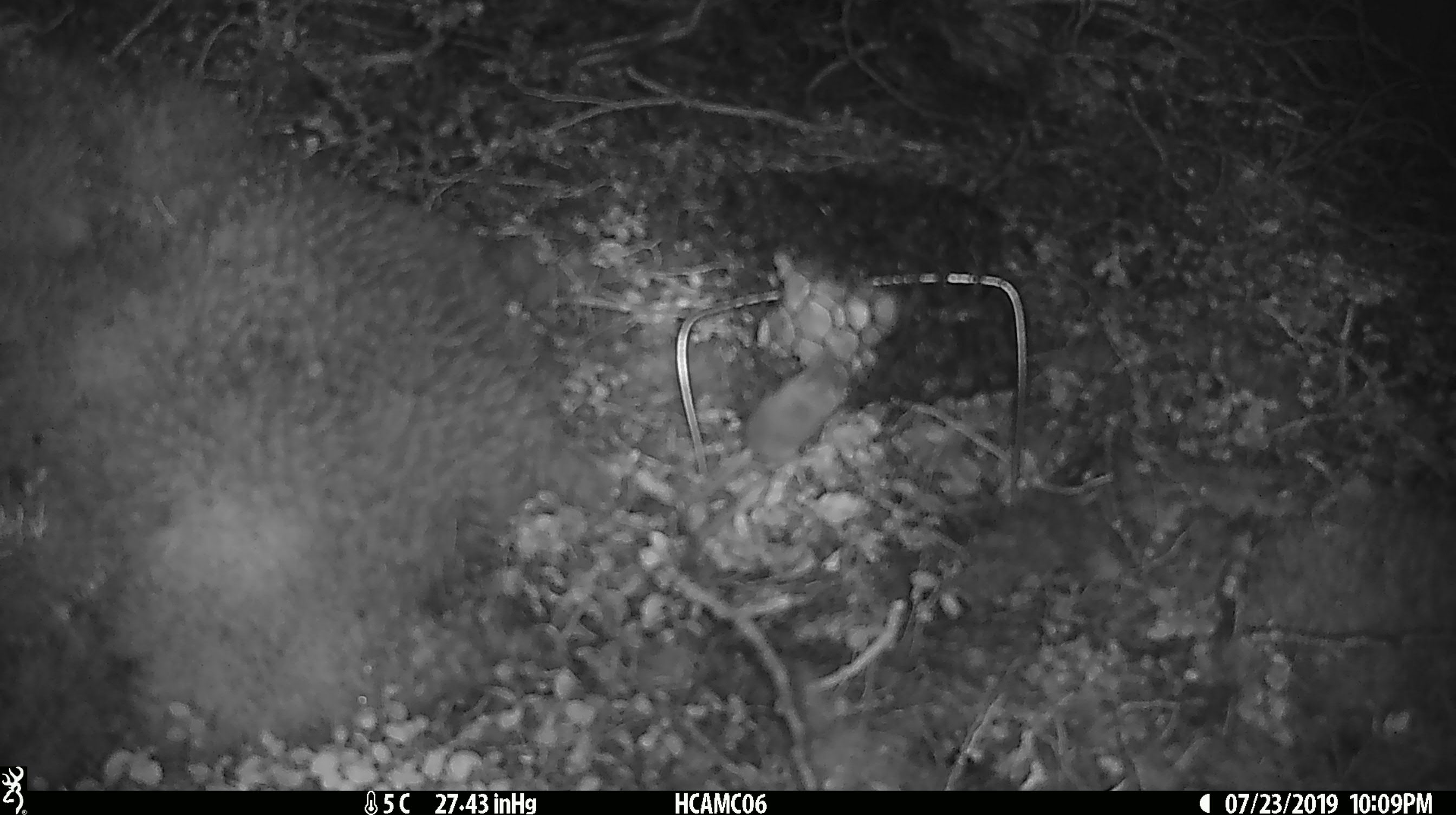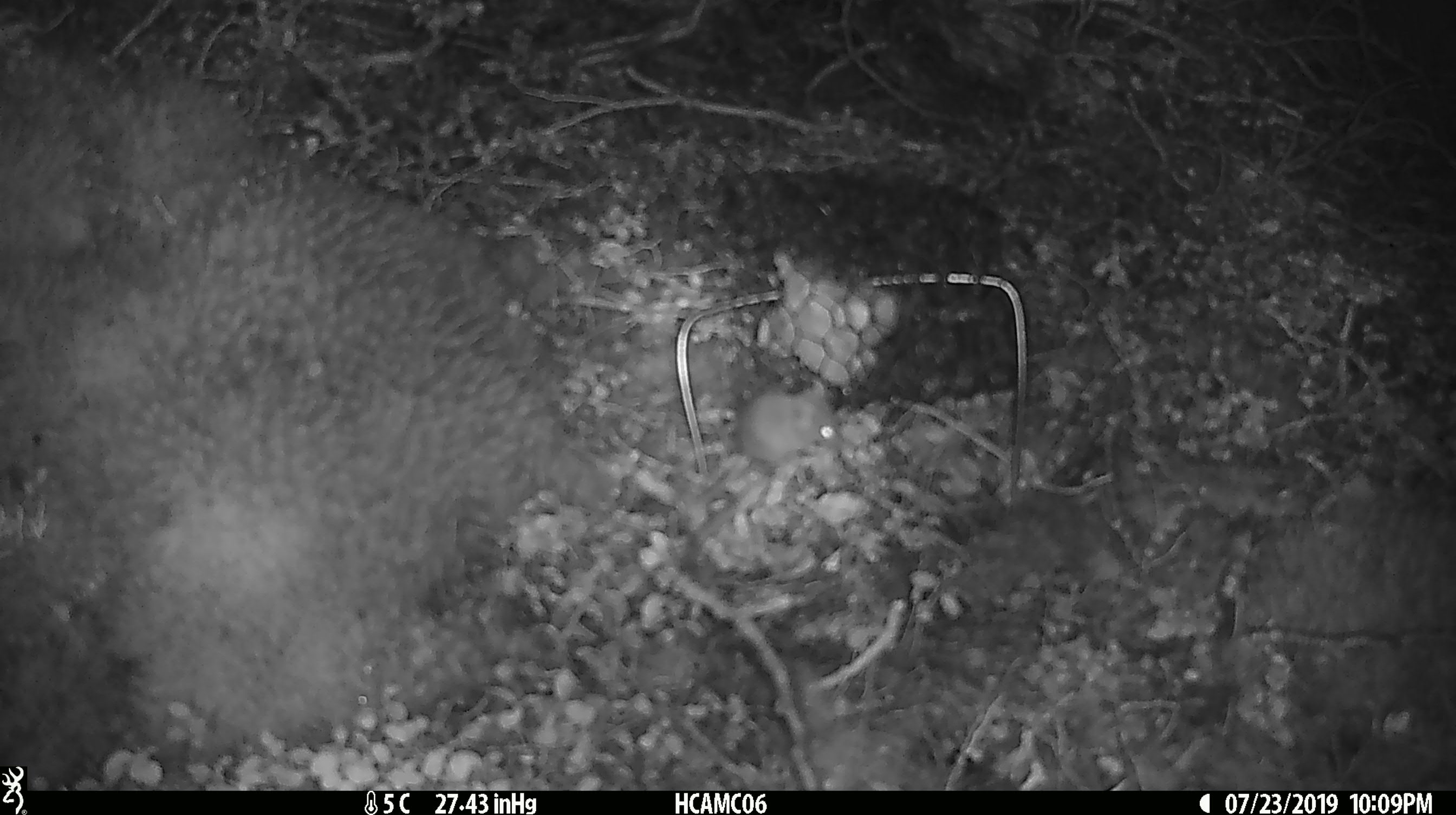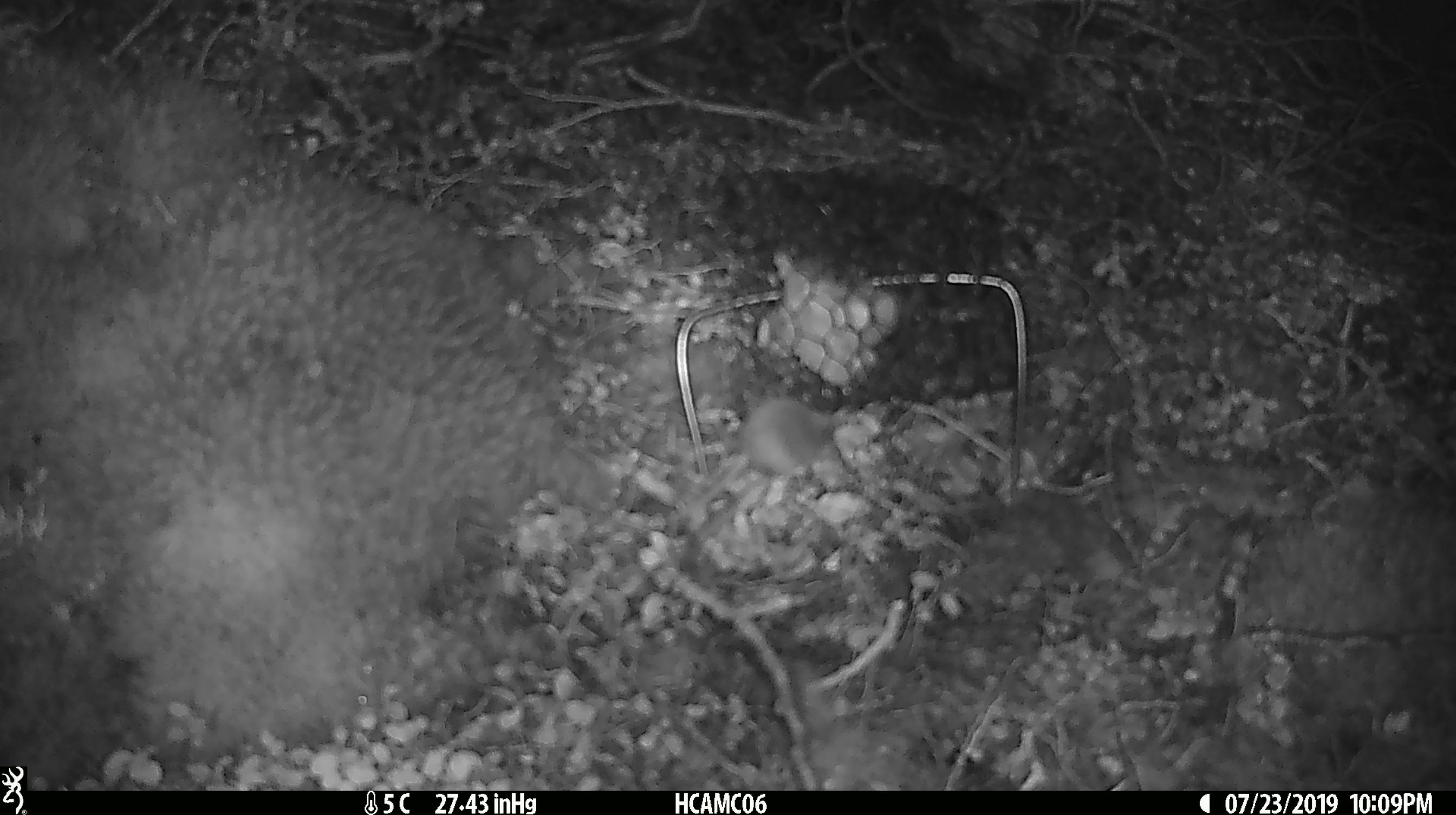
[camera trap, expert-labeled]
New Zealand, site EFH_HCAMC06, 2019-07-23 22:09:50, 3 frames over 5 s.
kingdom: Animalia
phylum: Chordata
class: Mammalia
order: Rodentia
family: Muridae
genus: Mus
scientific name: Mus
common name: mouse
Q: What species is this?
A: Mouse (Mus).